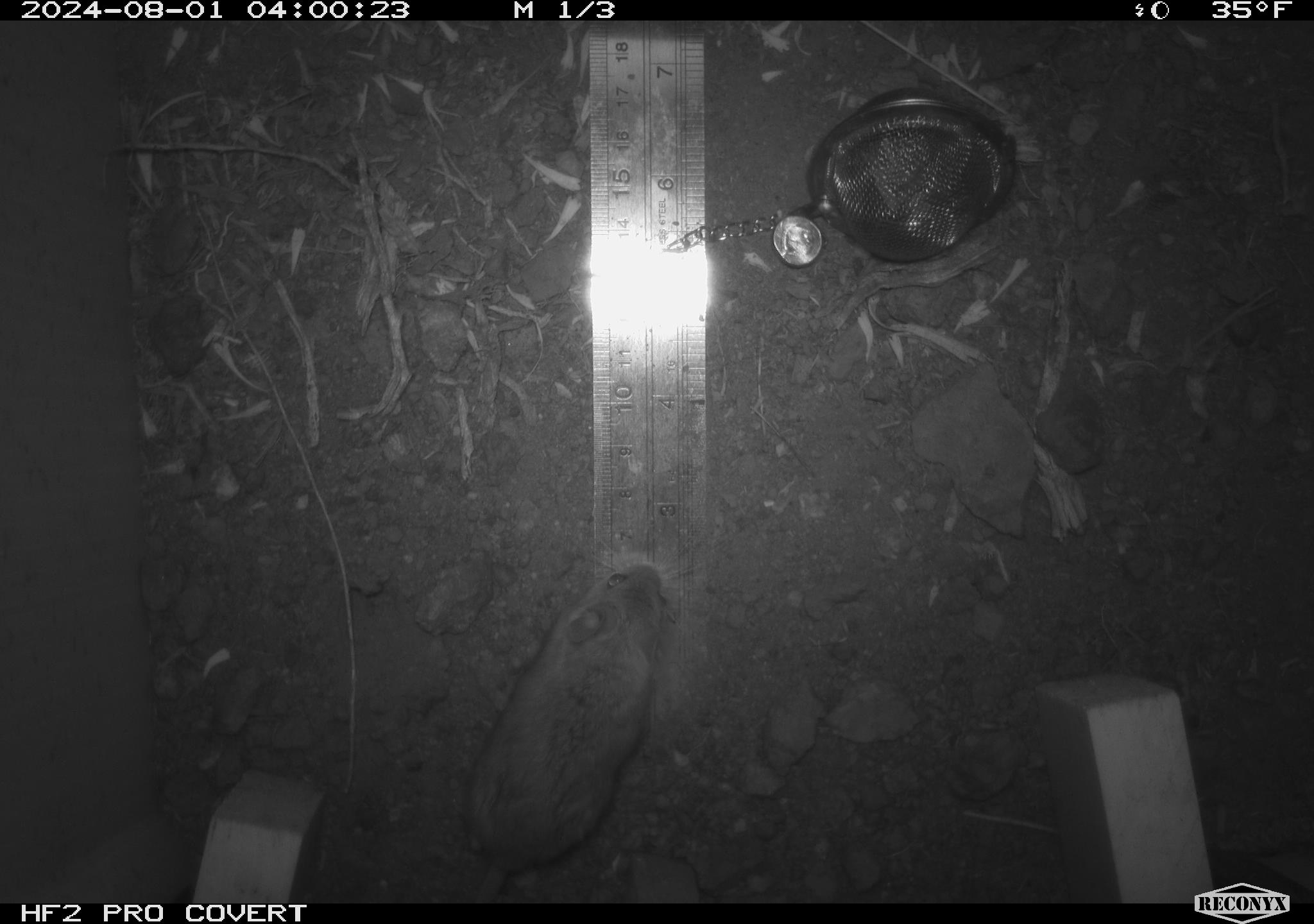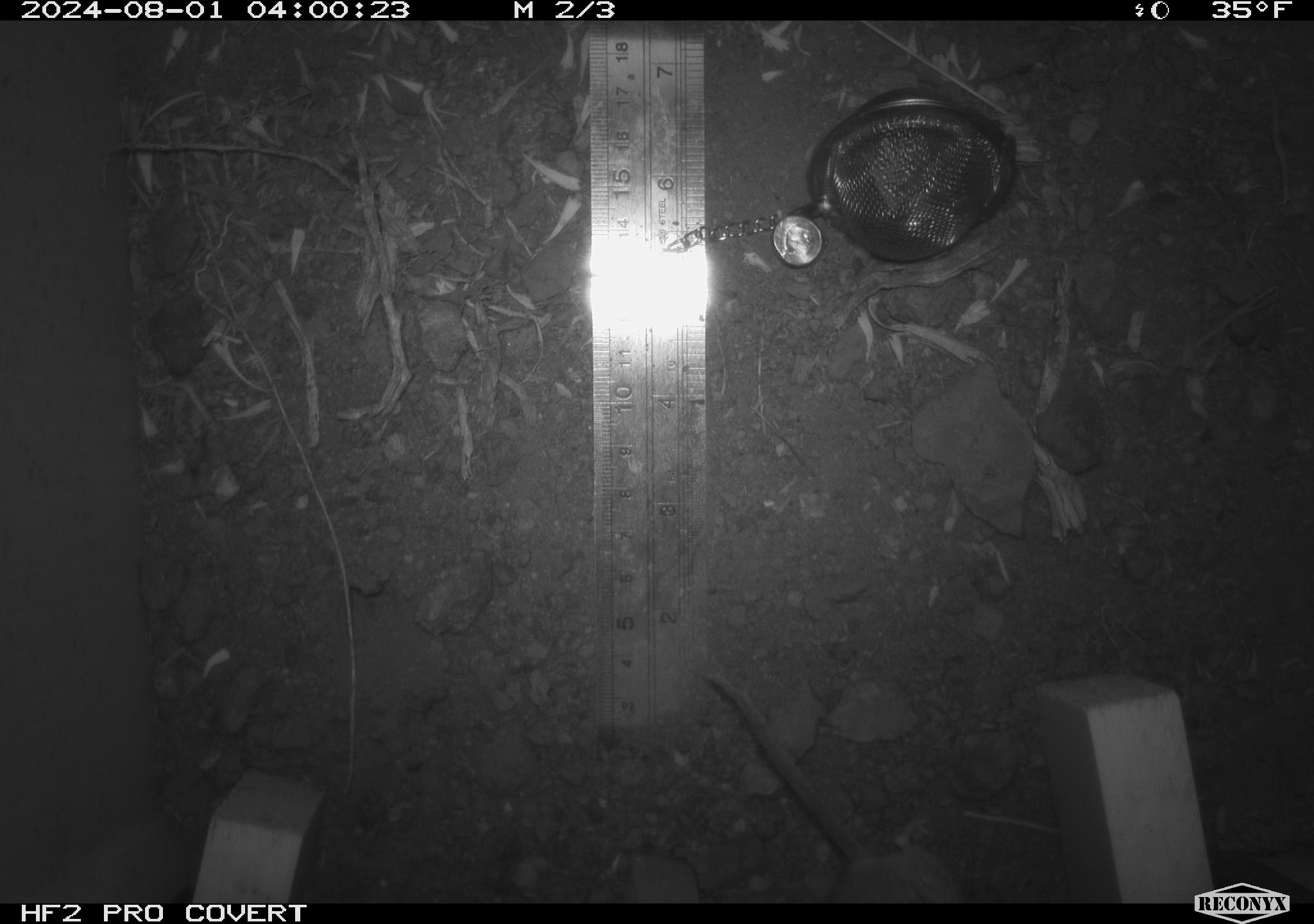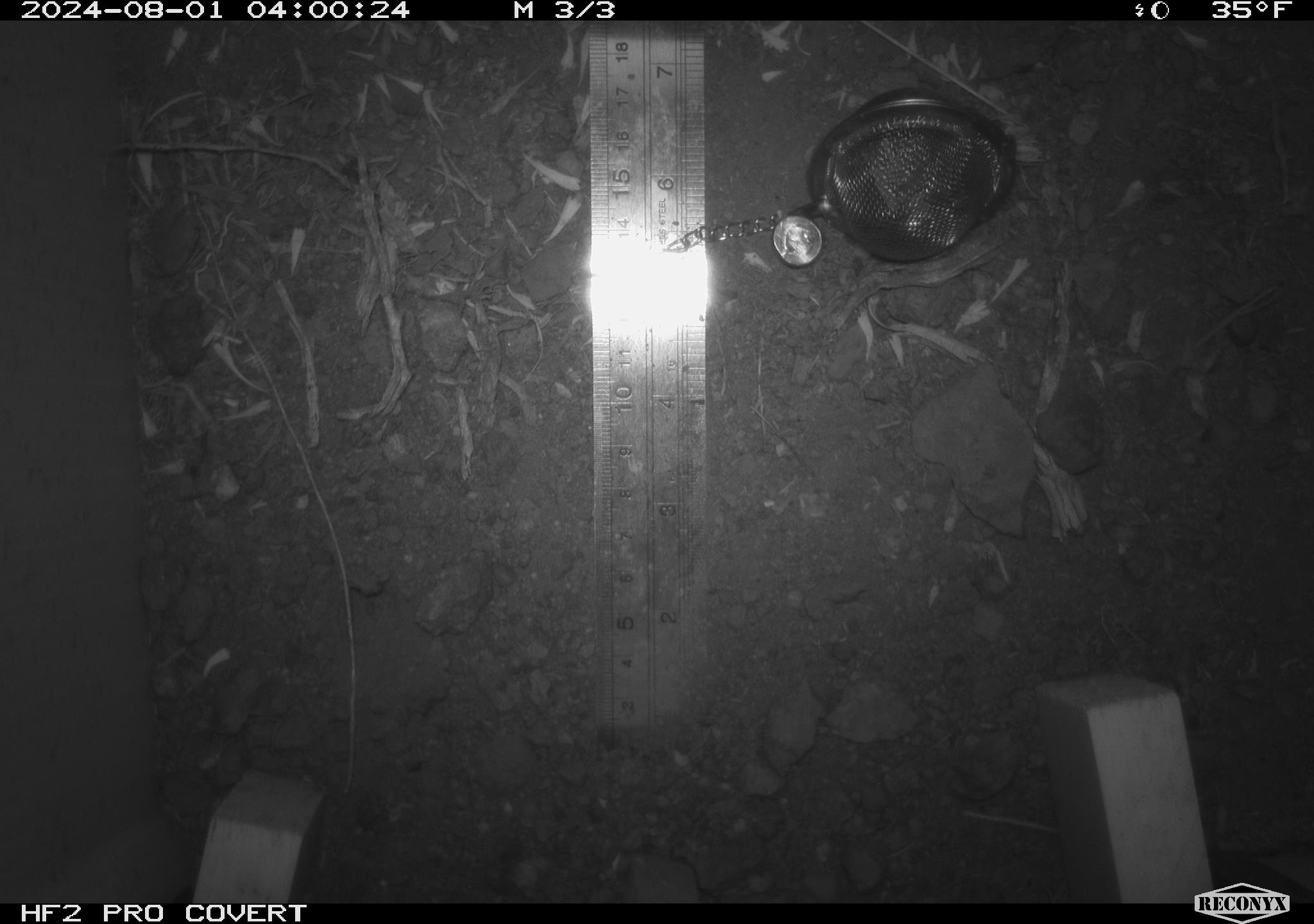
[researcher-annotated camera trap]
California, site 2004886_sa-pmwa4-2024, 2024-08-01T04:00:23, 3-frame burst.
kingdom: Animalia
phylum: Chordata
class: Mammalia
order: Rodentia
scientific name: Rodentia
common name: mouse species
Mouse species (Rodentia).